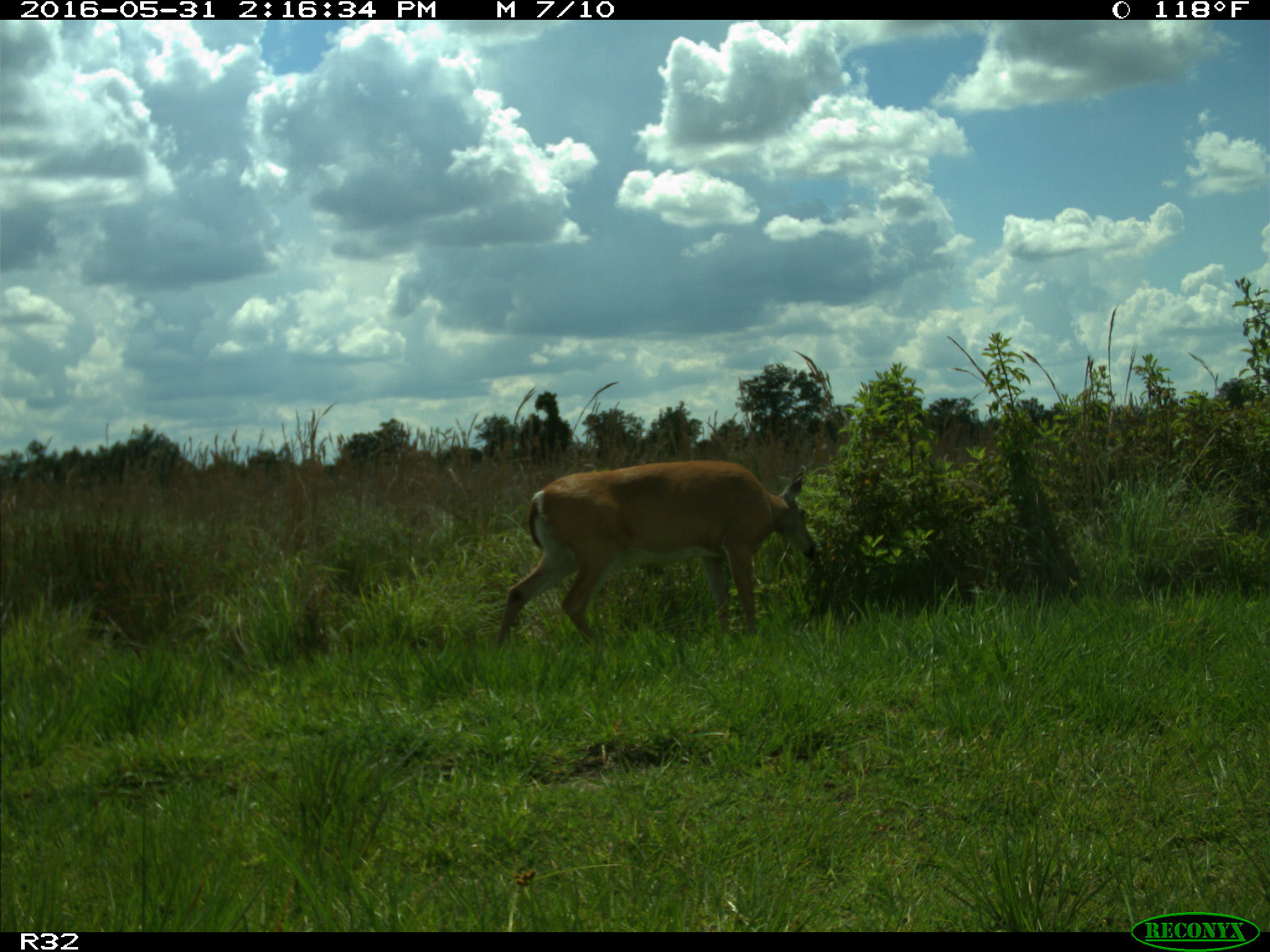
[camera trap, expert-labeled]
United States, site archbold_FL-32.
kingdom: Animalia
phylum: Chordata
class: Mammalia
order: Artiodactyla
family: Cervidae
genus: Odocoileus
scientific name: Odocoileus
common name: deer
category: unidentified deer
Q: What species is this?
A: Unidentified deer (deer) (Odocoileus).